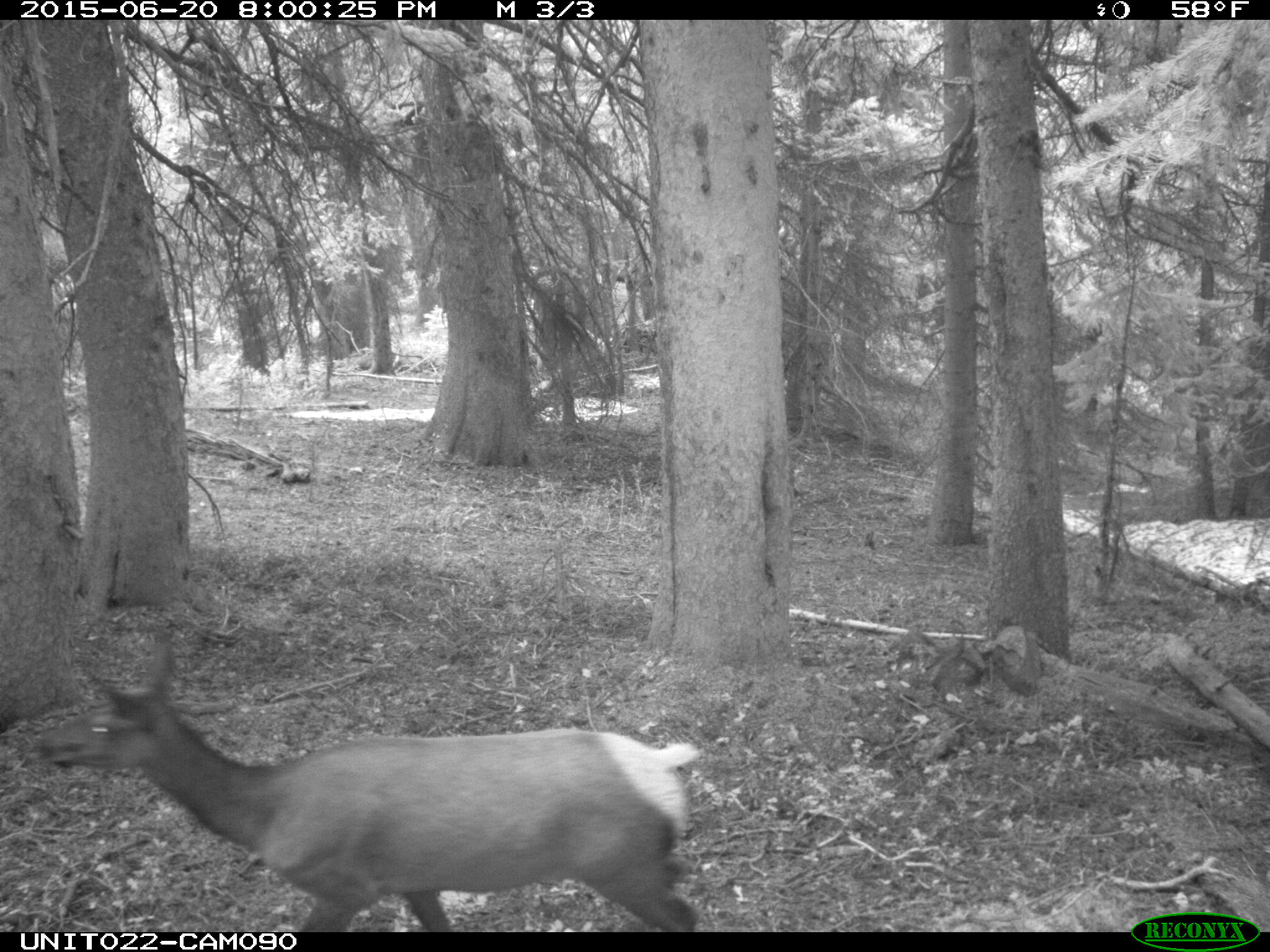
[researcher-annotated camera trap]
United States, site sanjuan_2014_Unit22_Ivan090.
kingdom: Animalia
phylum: Chordata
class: Mammalia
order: Artiodactyla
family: Cervidae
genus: Cervus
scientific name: Cervus elaphus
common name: red deer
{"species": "Cervus elaphus (red deer)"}